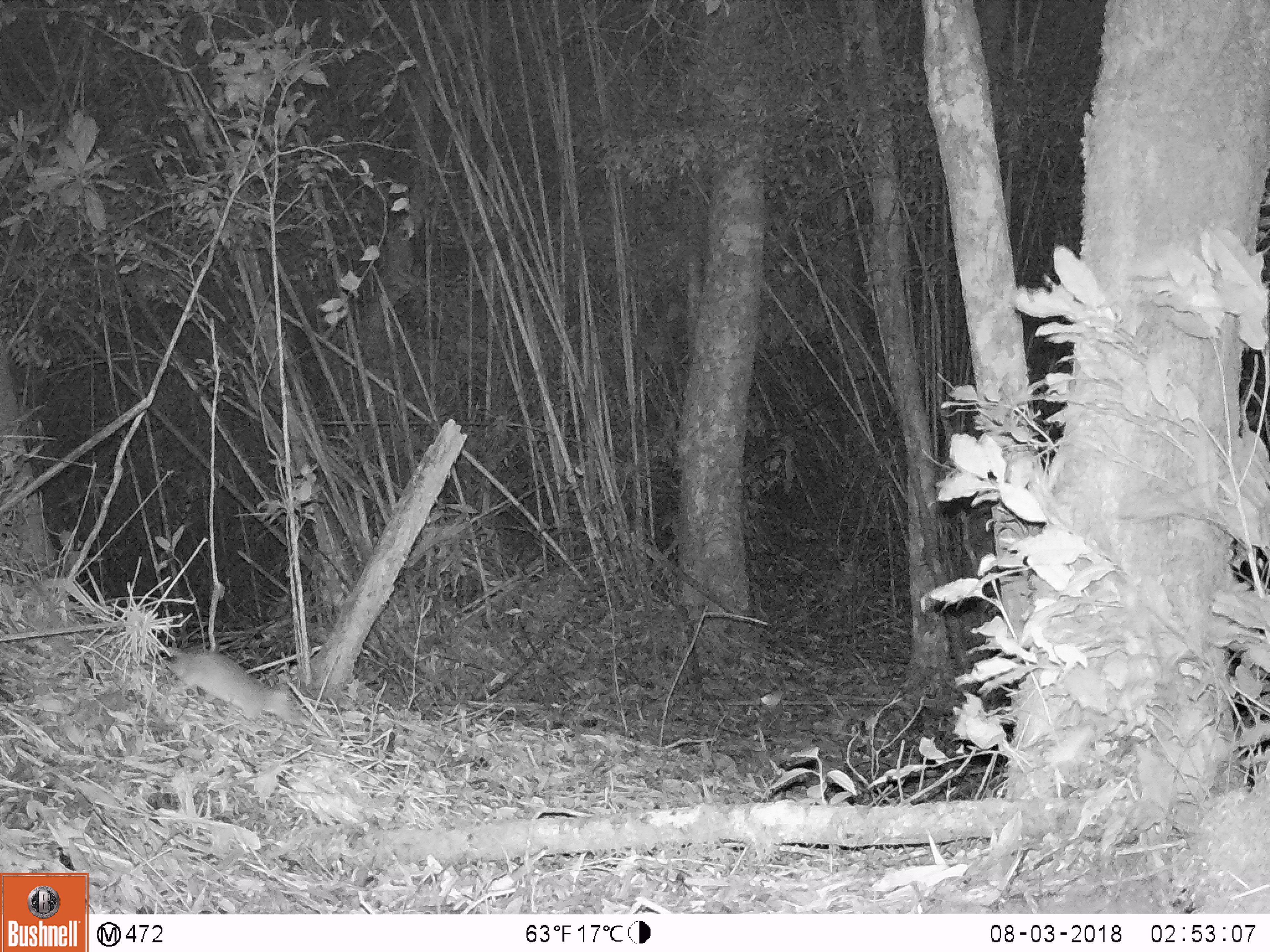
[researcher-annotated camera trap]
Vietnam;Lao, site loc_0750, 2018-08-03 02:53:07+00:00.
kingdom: Animalia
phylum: Chordata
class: Mammalia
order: Rodentia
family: Muridae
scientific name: Muridae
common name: old-world mice and rats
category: unidentified murid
Unidentified murid (old-world mice and rats) (Muridae). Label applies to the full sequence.